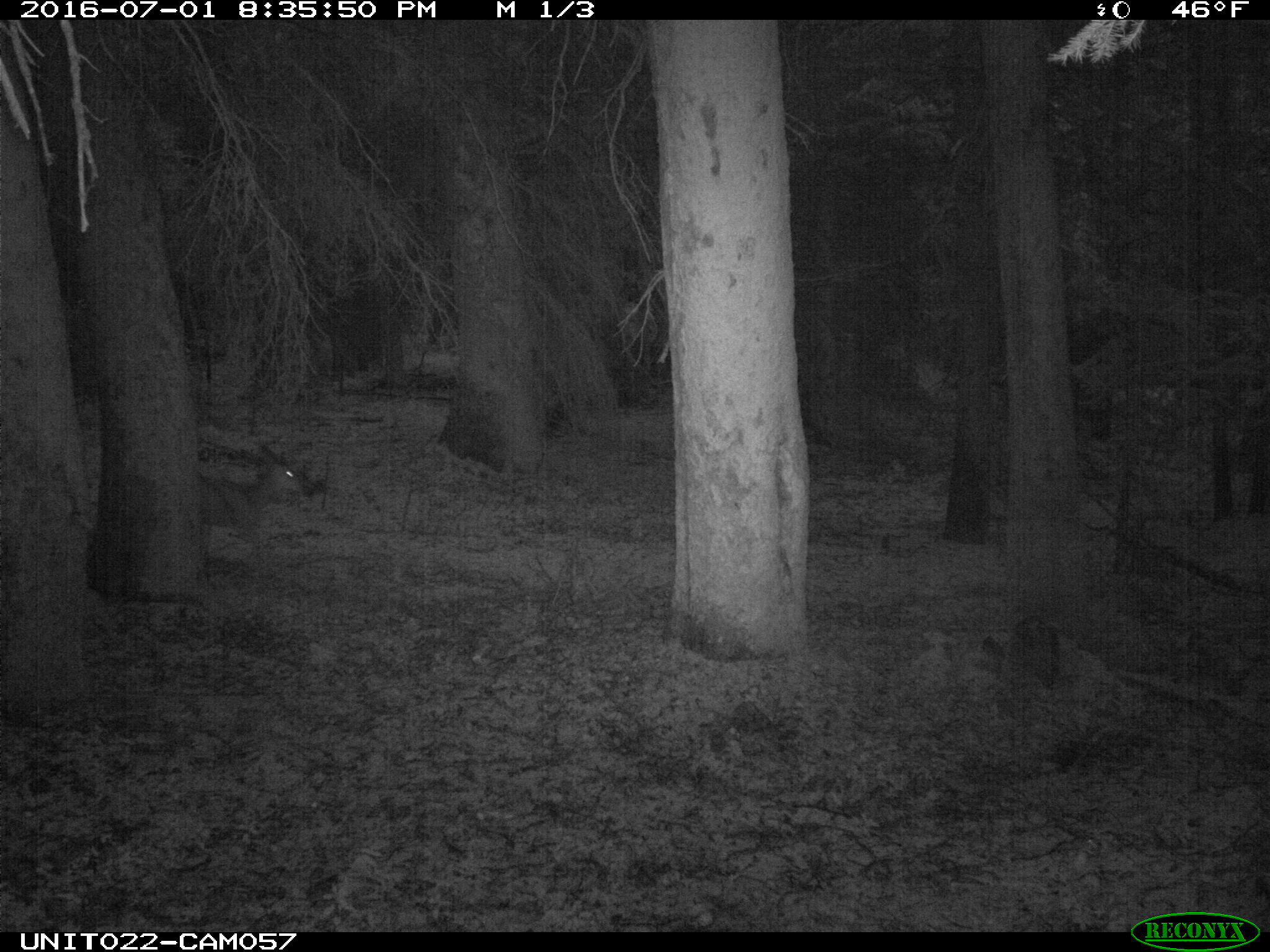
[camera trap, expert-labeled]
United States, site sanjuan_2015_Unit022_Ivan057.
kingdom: Animalia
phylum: Chordata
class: Mammalia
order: Artiodactyla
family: Cervidae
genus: Odocoileus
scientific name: Odocoileus hemionus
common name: mule deer